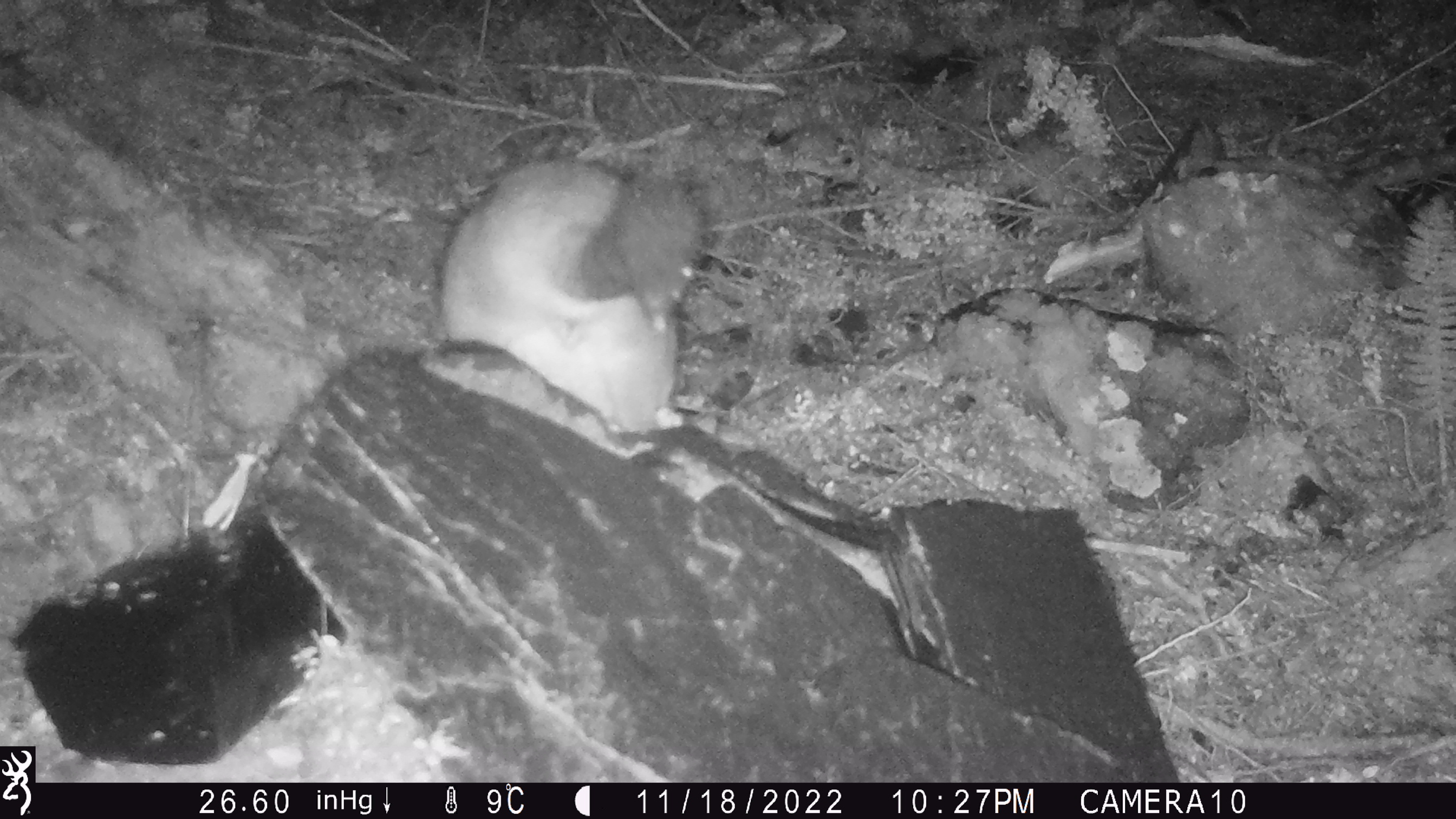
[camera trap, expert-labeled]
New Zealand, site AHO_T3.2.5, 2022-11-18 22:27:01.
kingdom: Animalia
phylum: Chordata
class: Mammalia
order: Diprotodontia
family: Phalangeridae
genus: Trichosurus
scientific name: Trichosurus vulpecula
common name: common brushtail possum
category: possum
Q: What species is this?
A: Possum (common brushtail possum) (Trichosurus vulpecula).